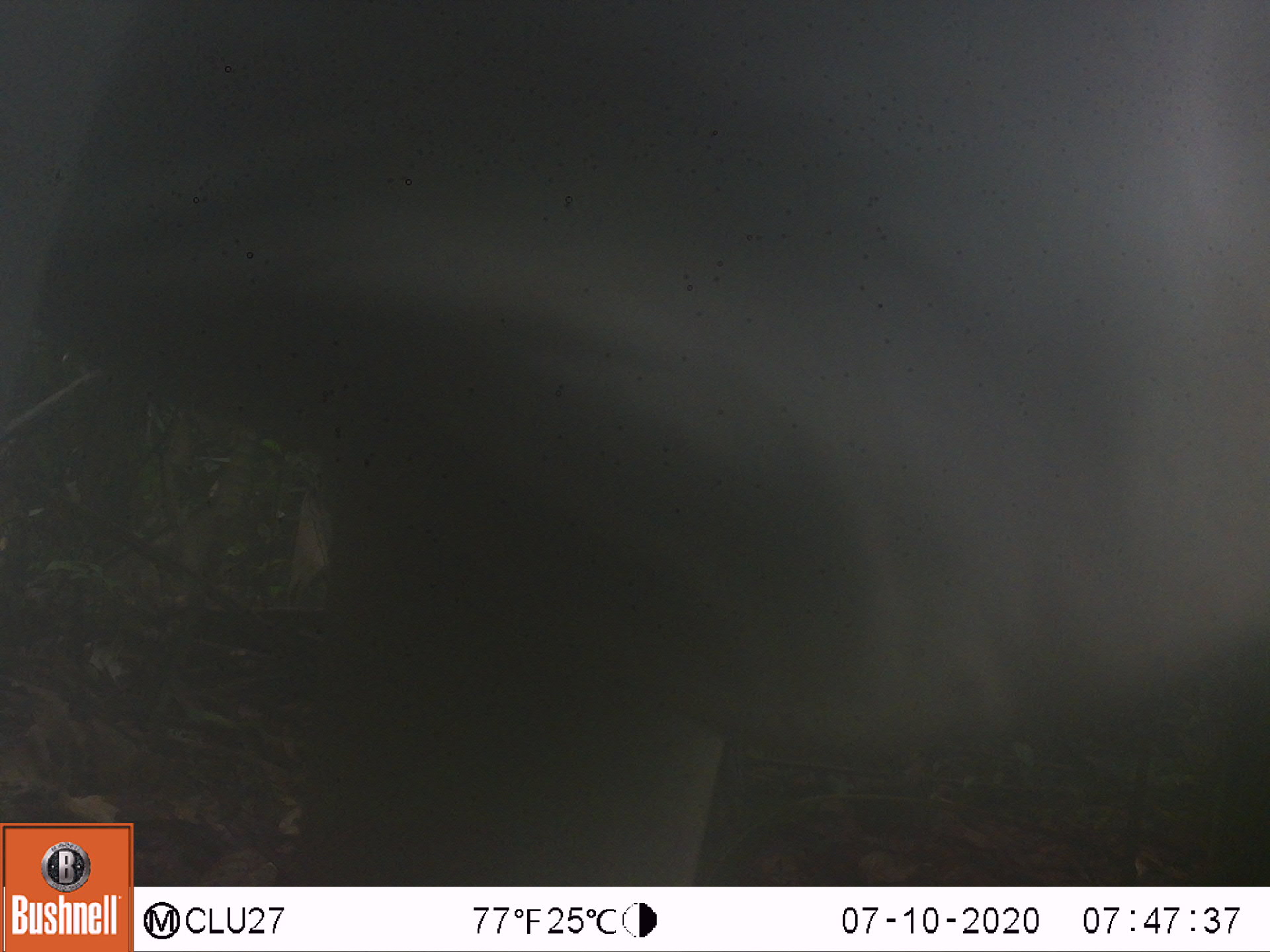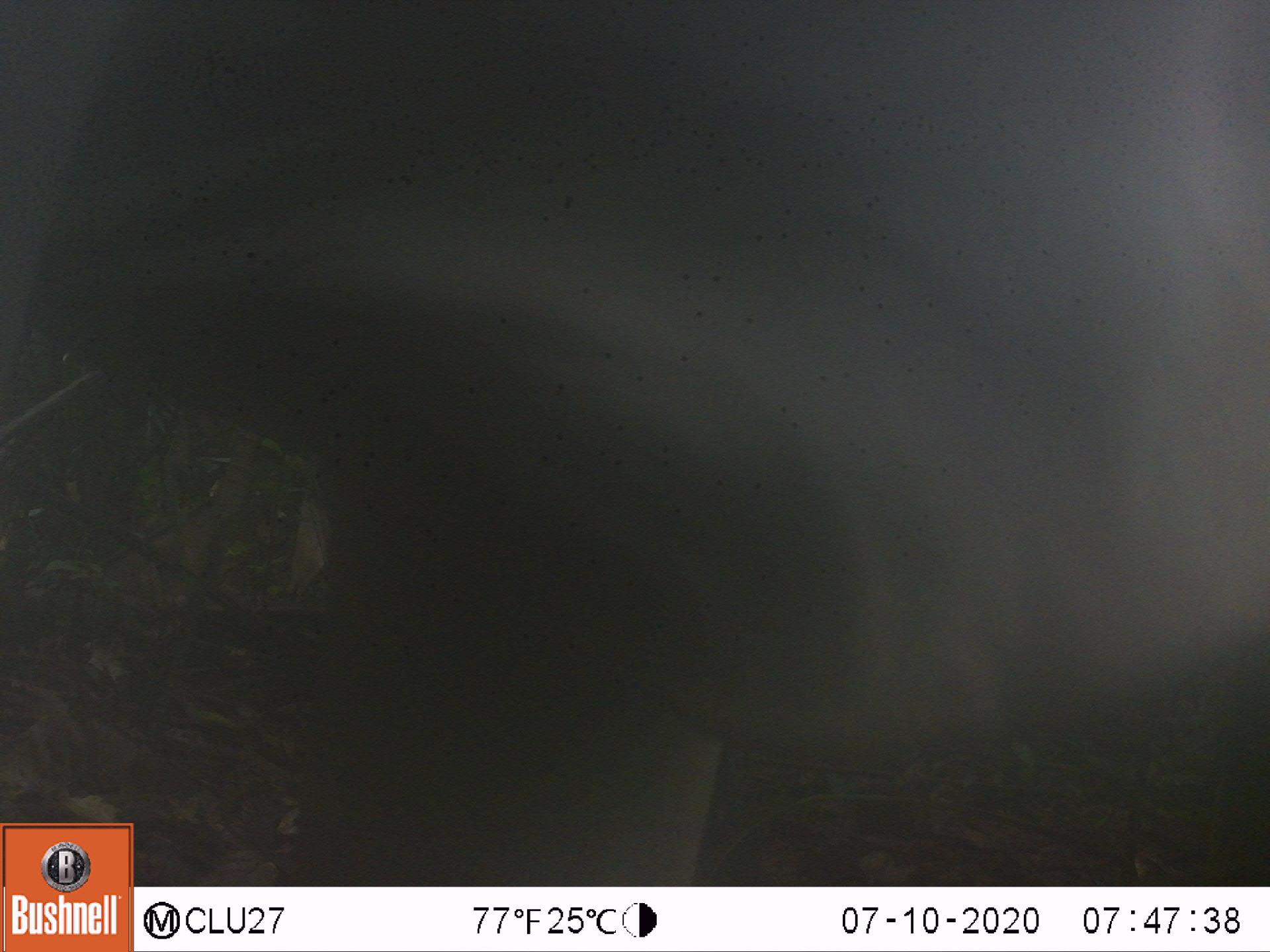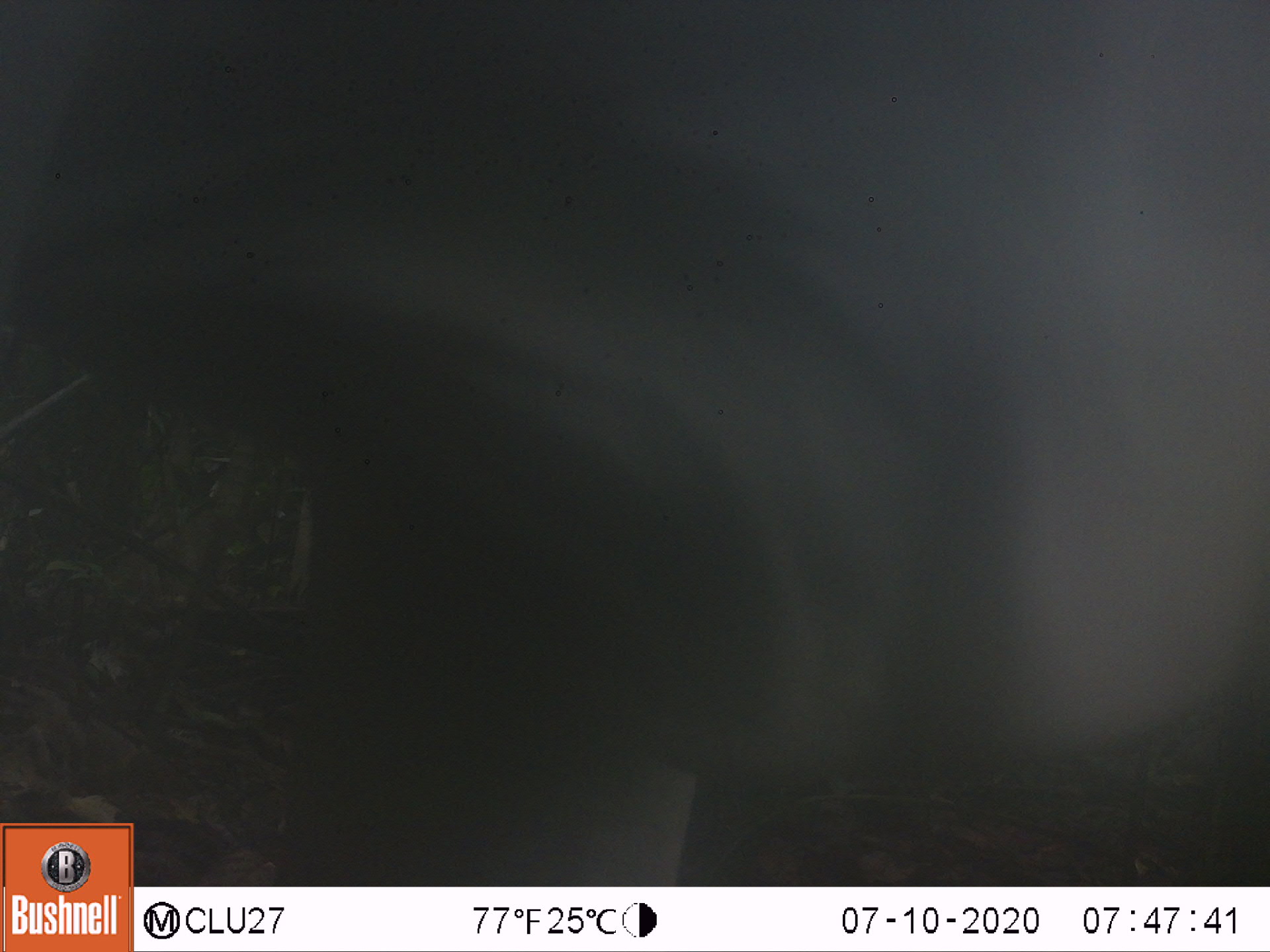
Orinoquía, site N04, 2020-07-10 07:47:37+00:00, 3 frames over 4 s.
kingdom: Animalia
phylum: Chordata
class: Mammalia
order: Artiodactyla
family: Bovidae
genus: Bos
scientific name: Bos taurus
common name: cow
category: cattle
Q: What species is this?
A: Cattle (cow) (Bos taurus).